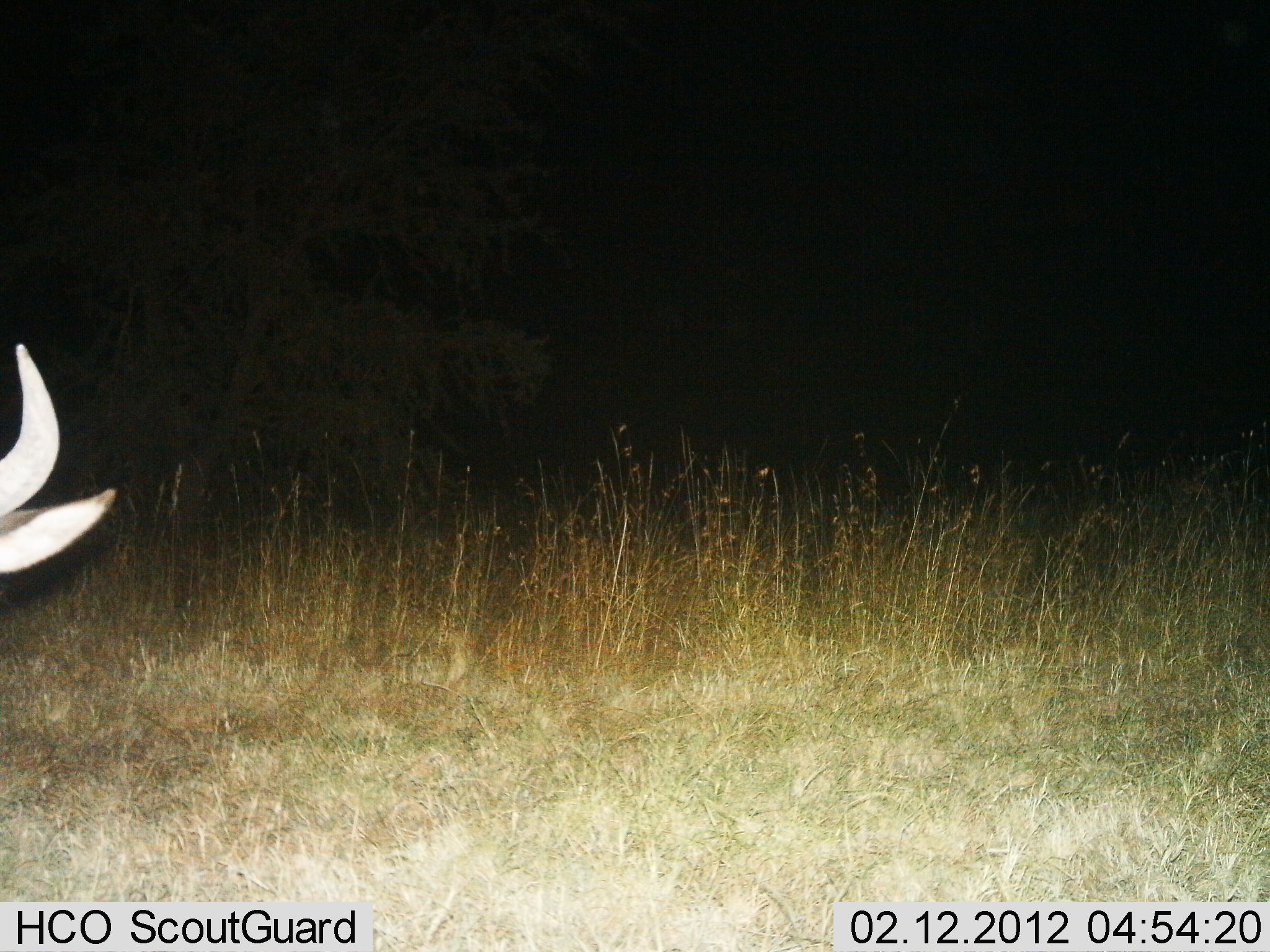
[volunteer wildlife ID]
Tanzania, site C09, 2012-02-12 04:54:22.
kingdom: Animalia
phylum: Chordata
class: Mammalia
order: Artiodactyla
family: Bovidae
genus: Connochaetes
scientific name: Connochaetes taurinus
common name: blue wildebeest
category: wildebeest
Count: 1.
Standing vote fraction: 89%.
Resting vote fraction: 6%.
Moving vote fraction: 6%.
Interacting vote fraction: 0%.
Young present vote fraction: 0%.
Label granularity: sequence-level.